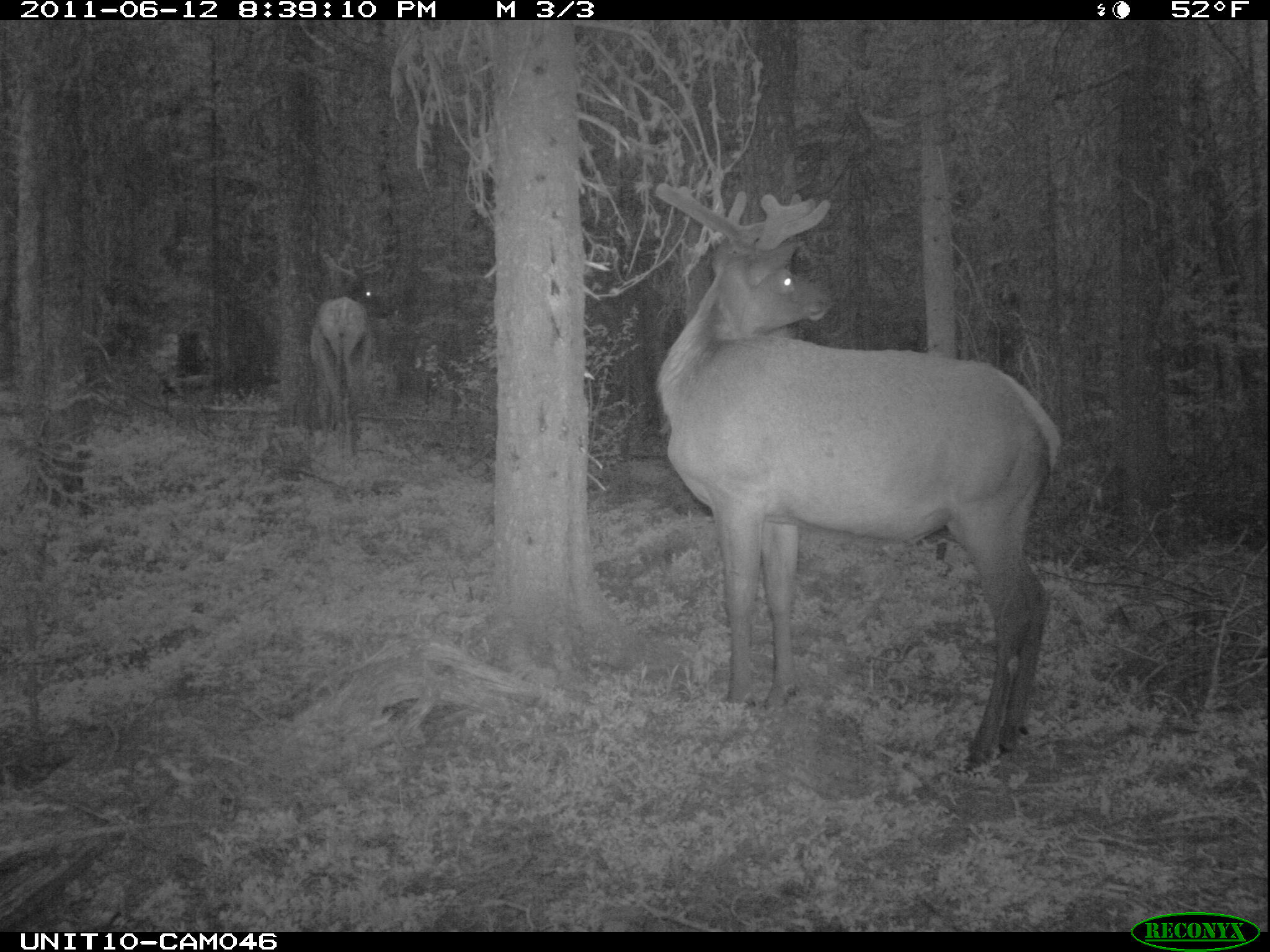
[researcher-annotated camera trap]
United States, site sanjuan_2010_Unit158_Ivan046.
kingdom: Animalia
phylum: Chordata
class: Mammalia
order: Artiodactyla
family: Cervidae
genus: Cervus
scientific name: Cervus elaphus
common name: red deer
Cervus elaphus (red deer).